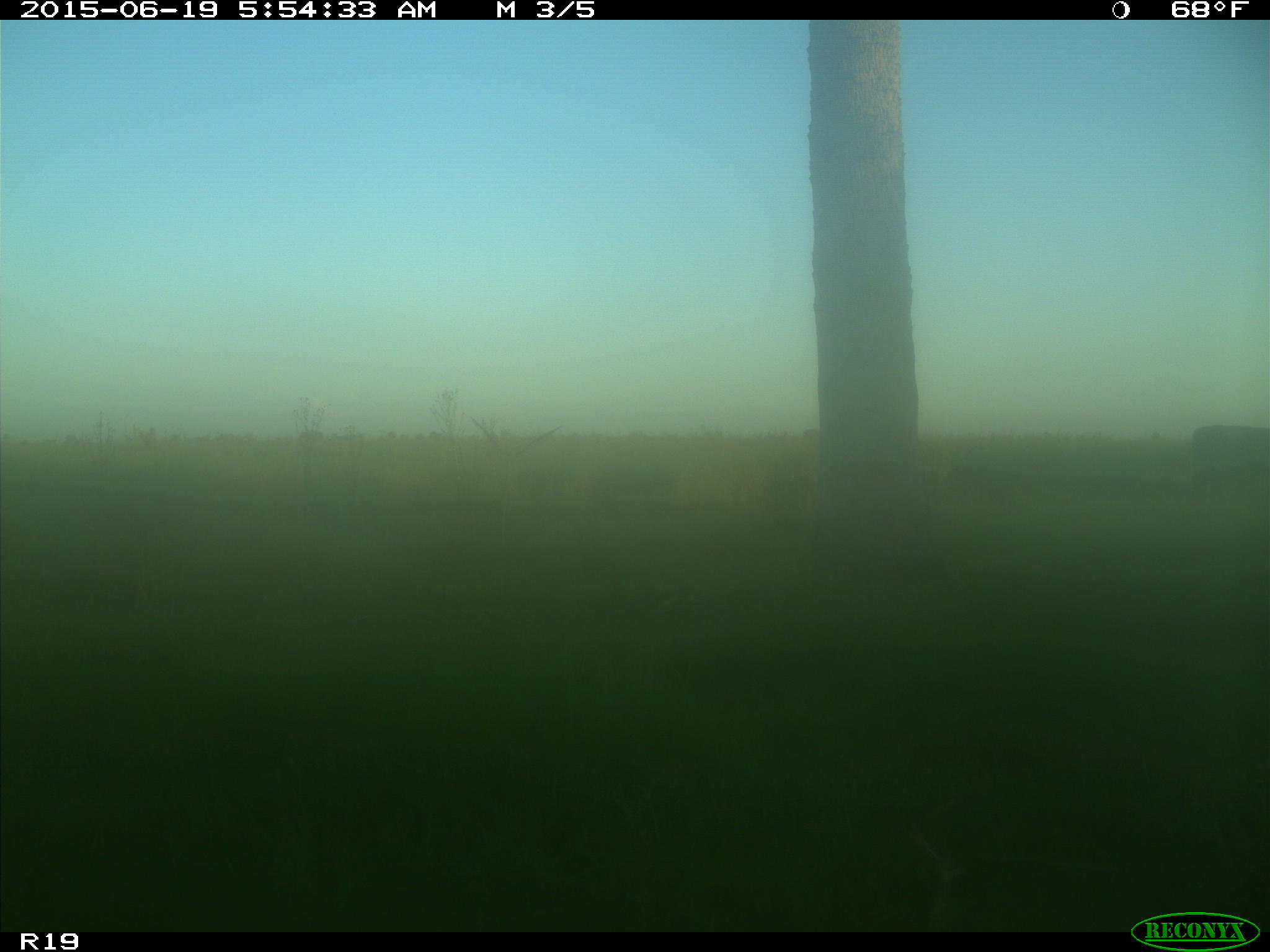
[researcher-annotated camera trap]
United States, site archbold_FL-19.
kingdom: Animalia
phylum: Chordata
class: Mammalia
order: Artiodactyla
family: Bovidae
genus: Bos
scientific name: Bos taurus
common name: domestic cow